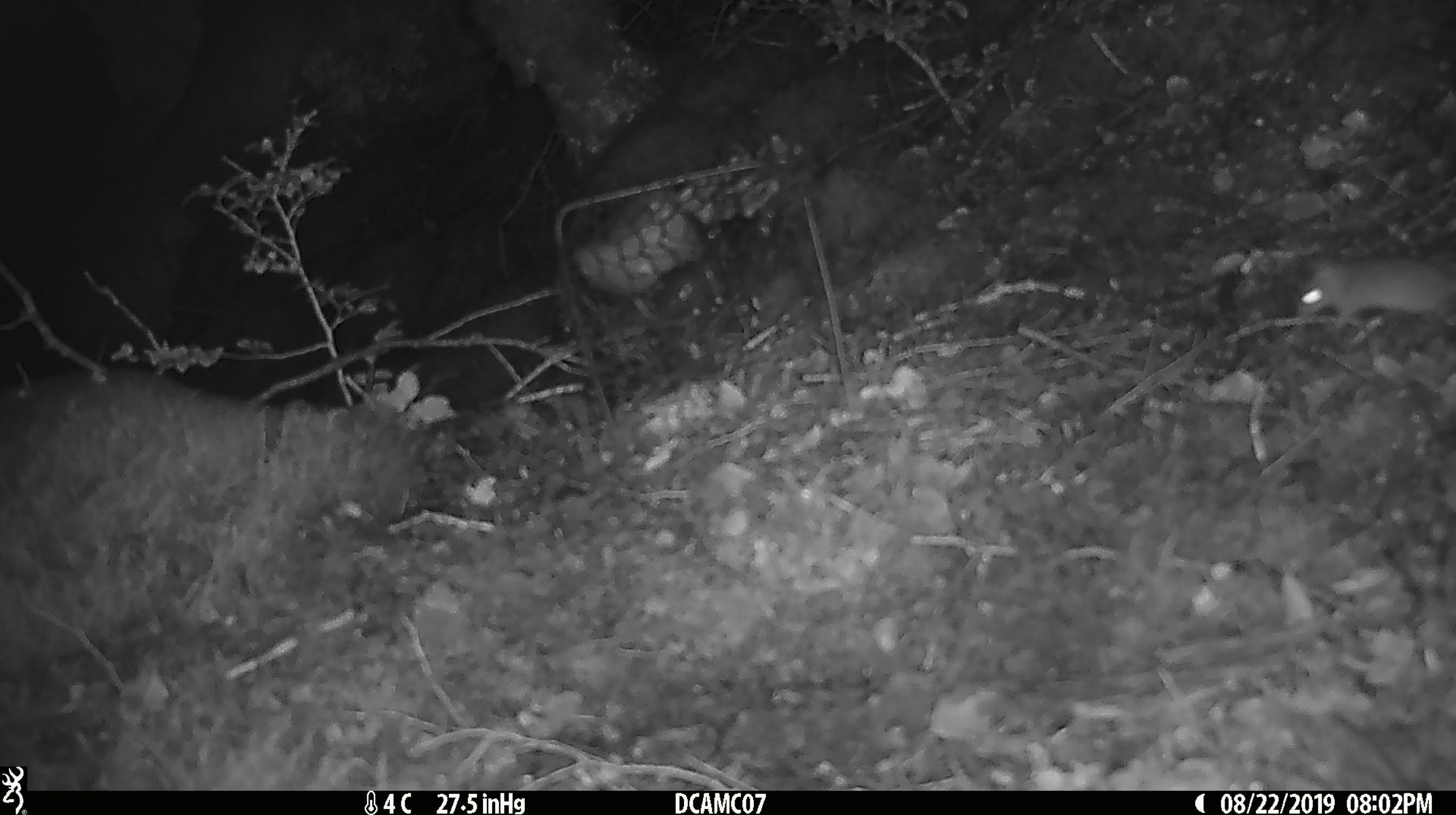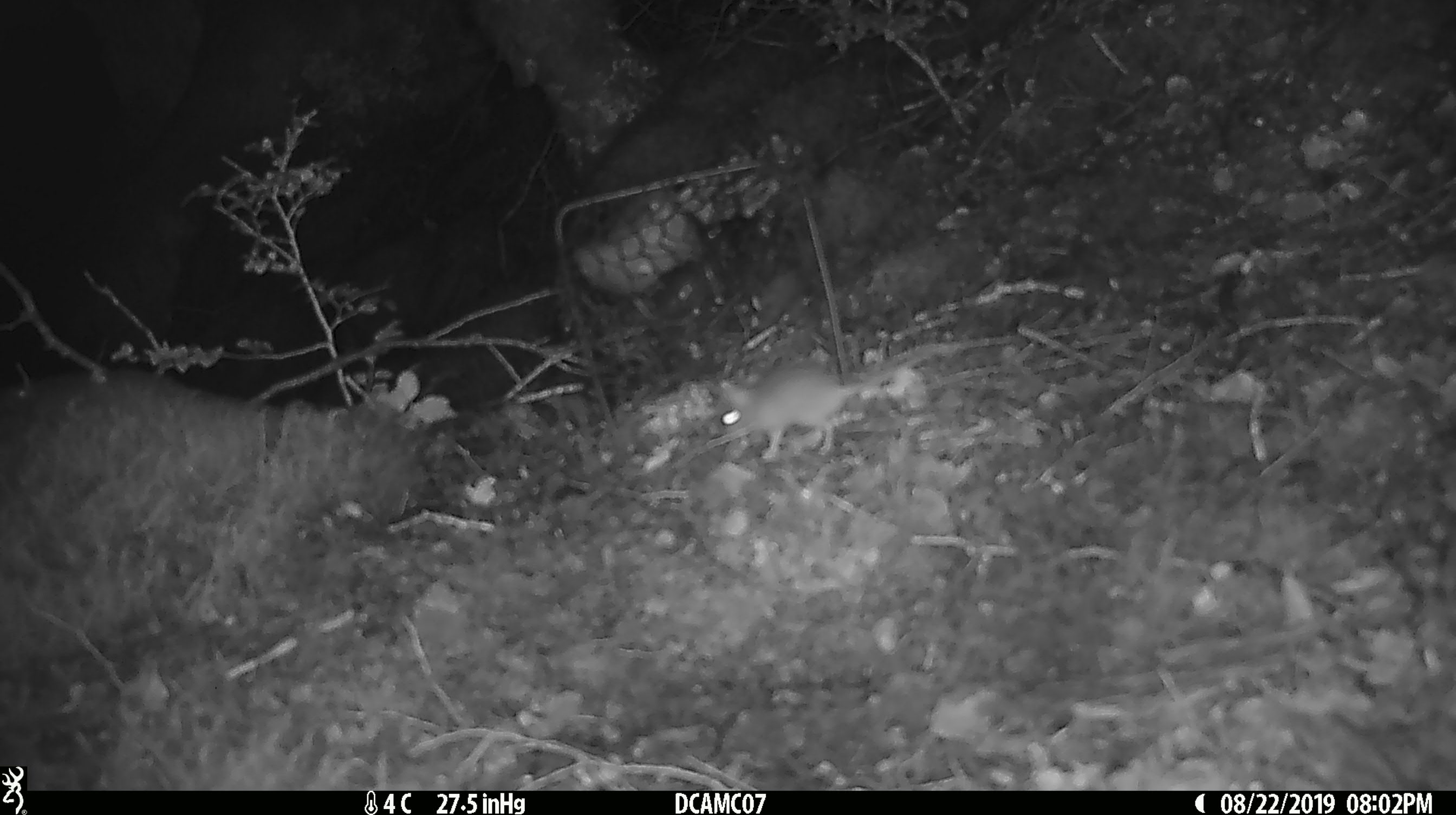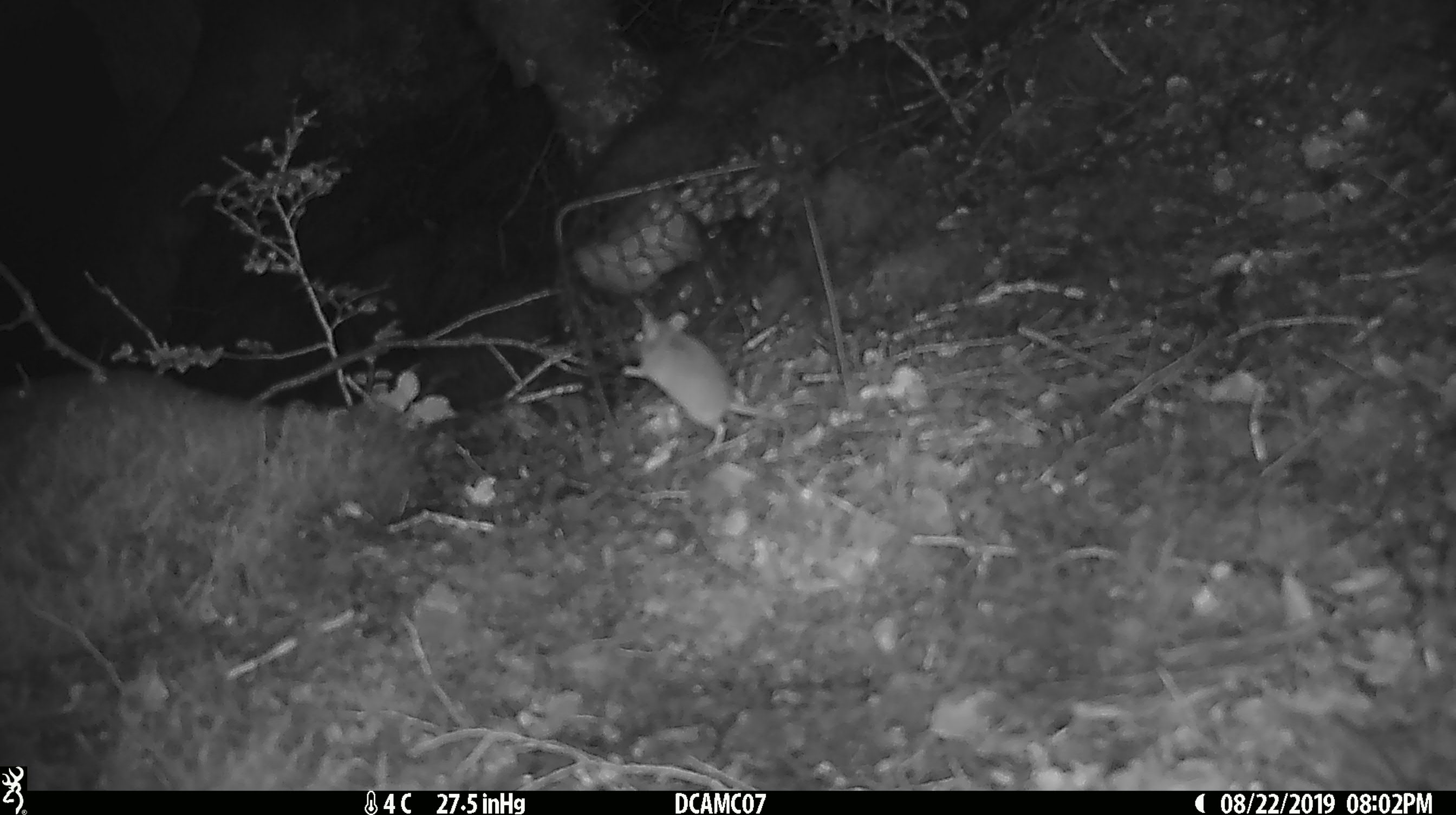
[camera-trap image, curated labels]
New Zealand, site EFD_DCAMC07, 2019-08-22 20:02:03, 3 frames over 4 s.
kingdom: Animalia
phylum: Chordata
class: Mammalia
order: Rodentia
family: Muridae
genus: Mus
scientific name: Mus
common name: mouse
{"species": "mouse (Mus)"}